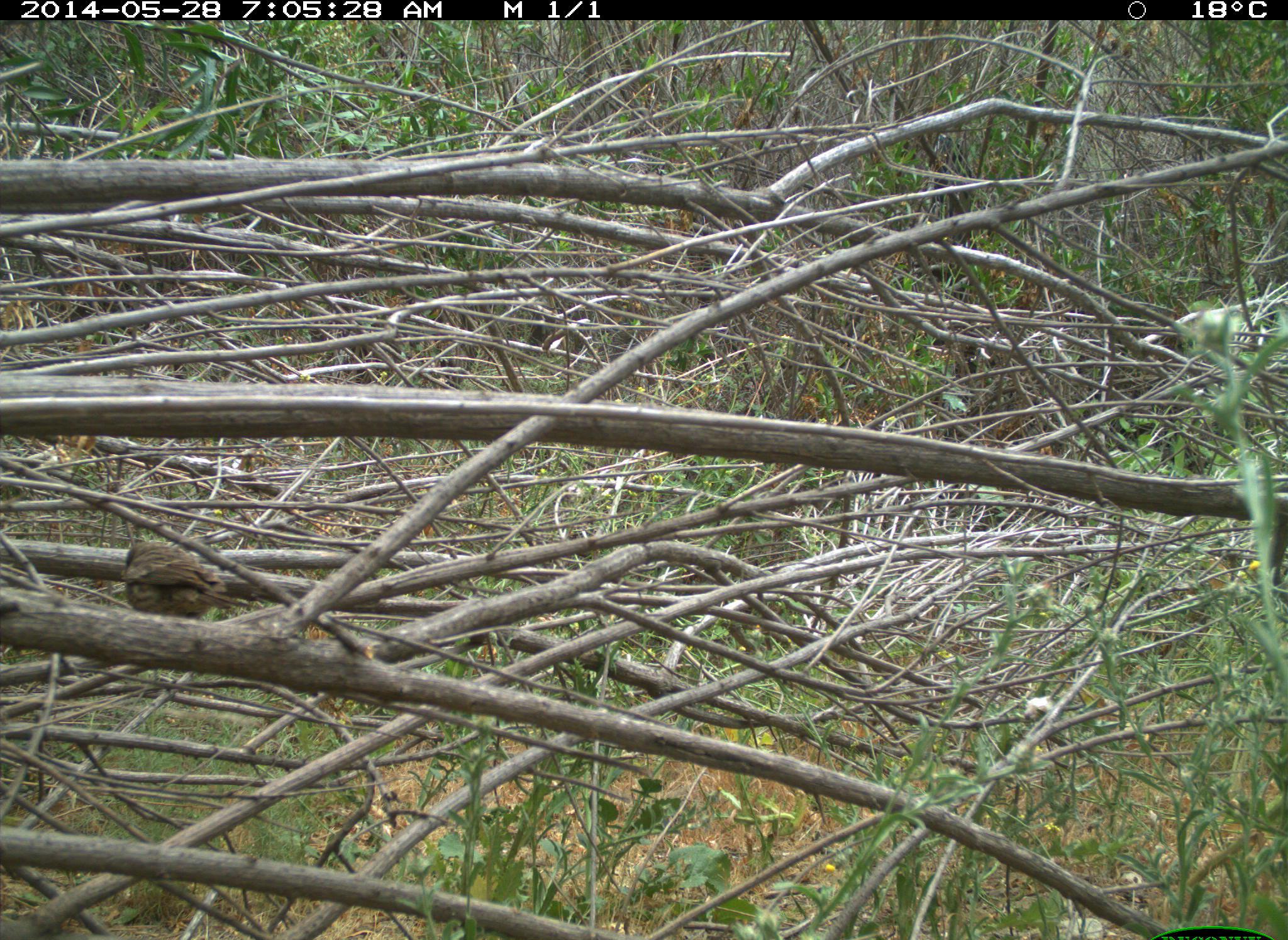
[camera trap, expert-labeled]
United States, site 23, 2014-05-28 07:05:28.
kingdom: Animalia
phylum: Chordata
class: Aves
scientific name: Aves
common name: bird